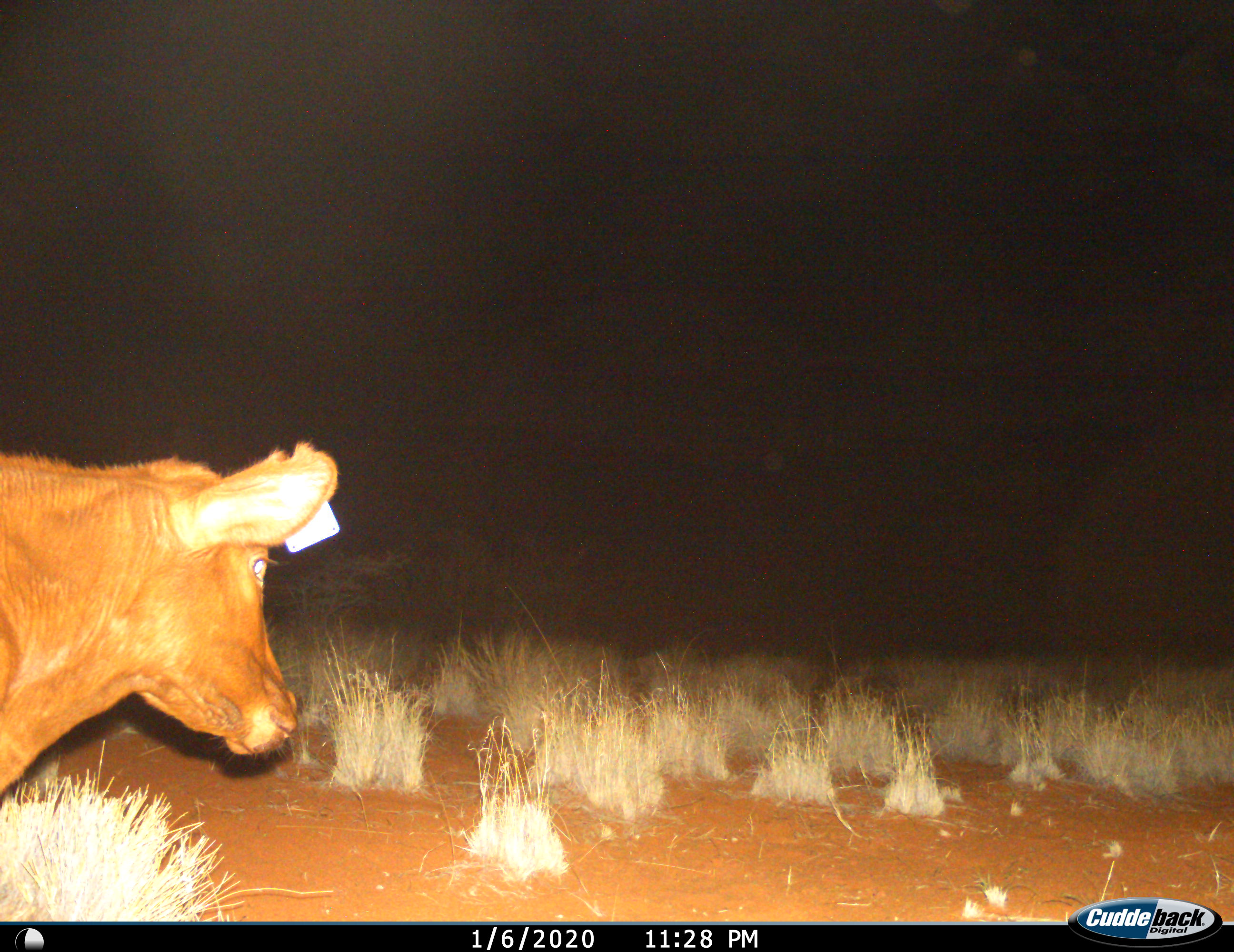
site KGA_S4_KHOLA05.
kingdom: Animalia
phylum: Chordata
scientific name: Vertebrata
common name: domestic animal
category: domesticanimal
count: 1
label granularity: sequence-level